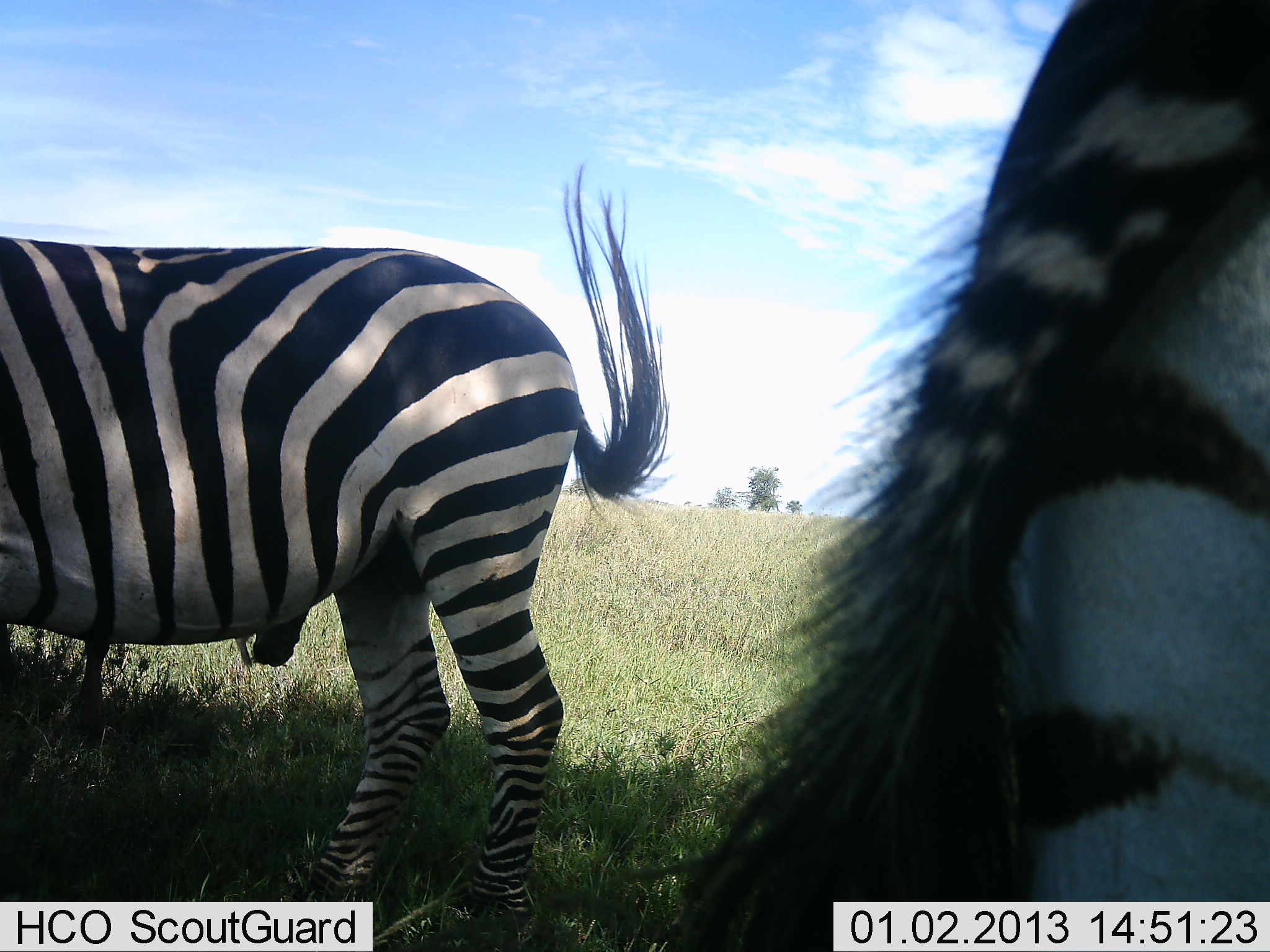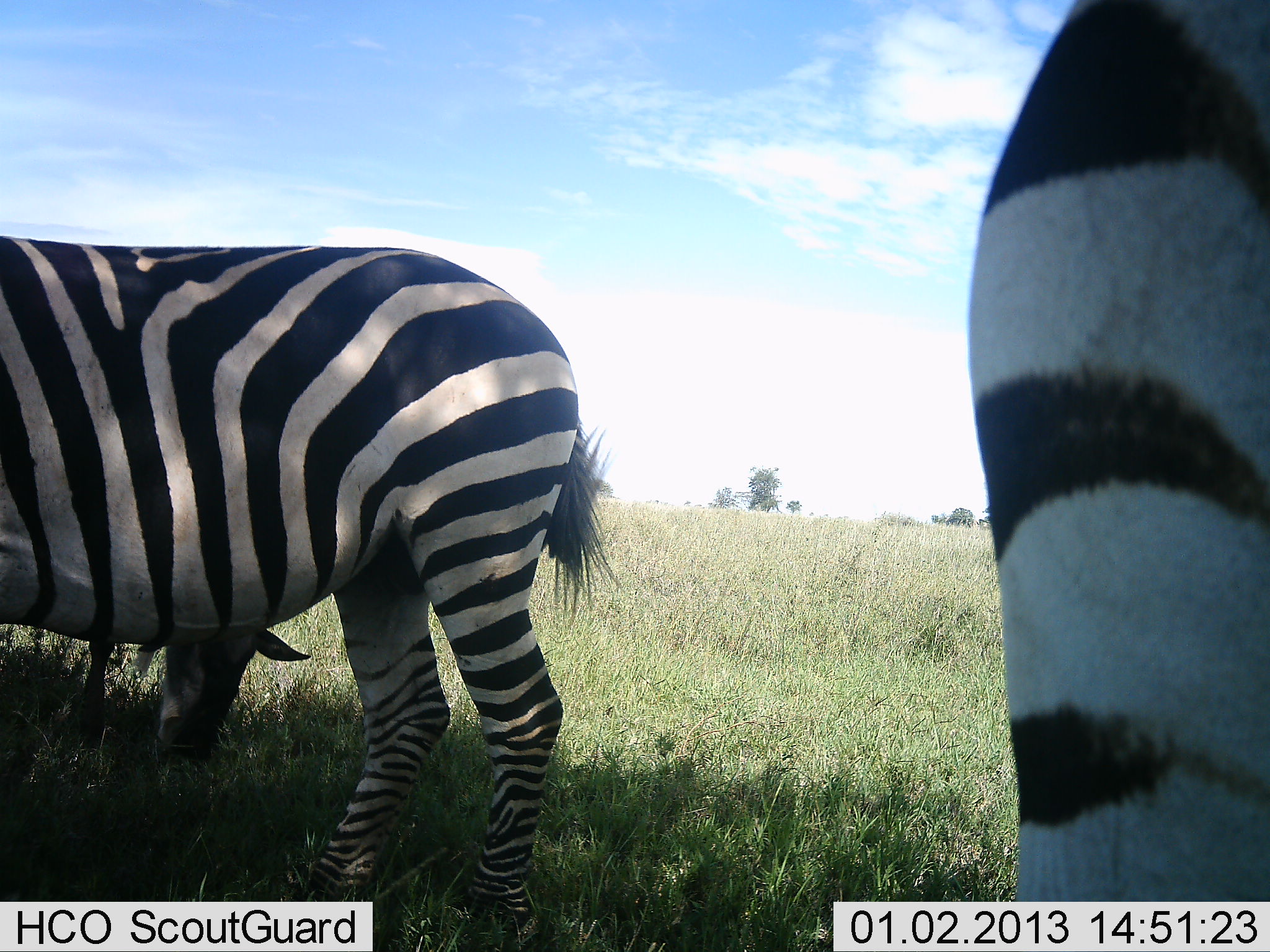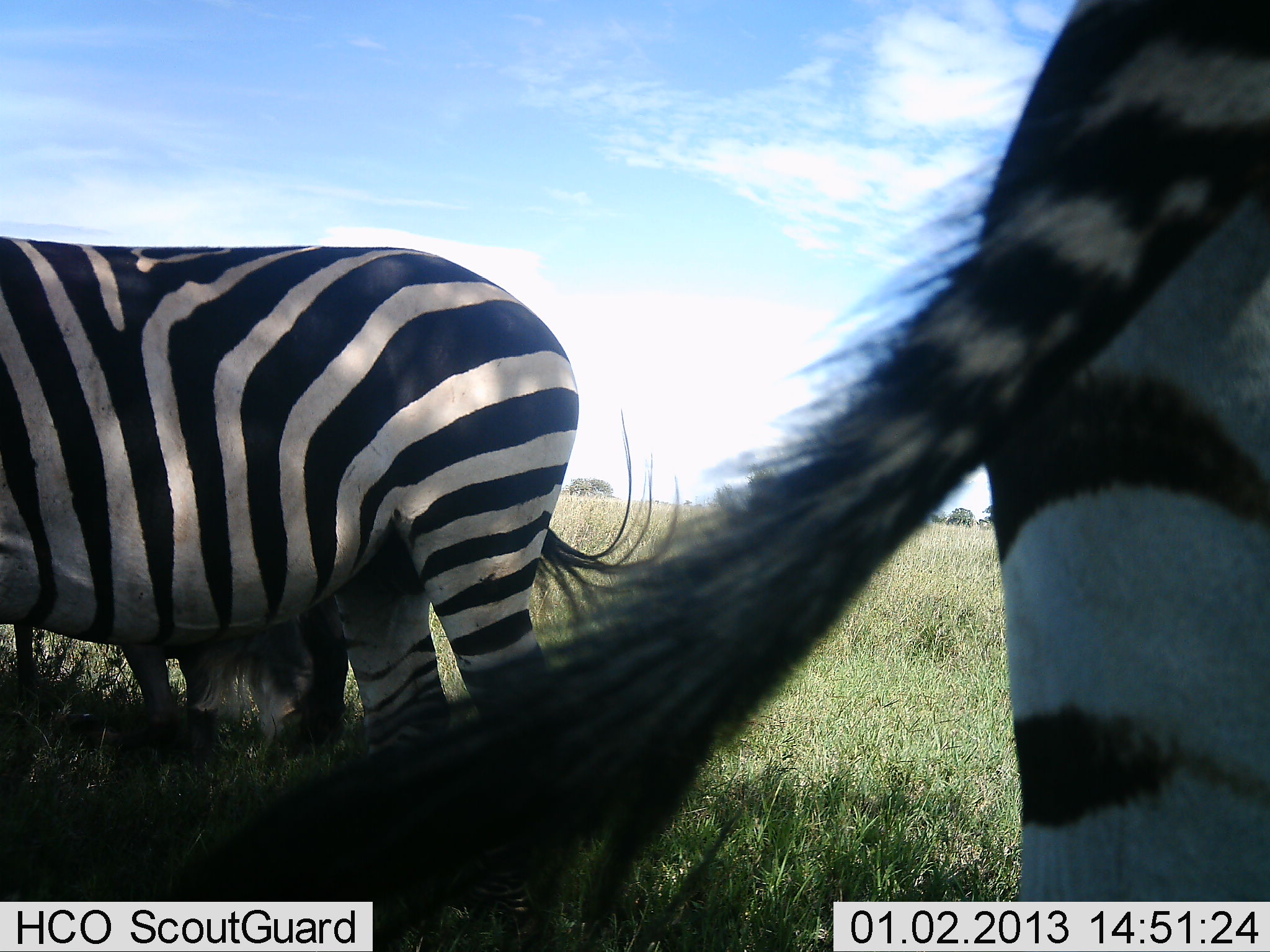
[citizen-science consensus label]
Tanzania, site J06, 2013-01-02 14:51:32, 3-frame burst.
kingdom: Animalia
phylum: Chordata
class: Mammalia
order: Perissodactyla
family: Equidae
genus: Equus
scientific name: Equus quagga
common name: plains zebra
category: zebra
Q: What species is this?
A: Zebra (plains zebra) (Equus quagga).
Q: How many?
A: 2.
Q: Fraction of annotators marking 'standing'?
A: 76%.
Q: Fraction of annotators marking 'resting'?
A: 3%.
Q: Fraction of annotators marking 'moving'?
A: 0%.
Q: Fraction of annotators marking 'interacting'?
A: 0%.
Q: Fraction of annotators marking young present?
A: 0%.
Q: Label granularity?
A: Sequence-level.